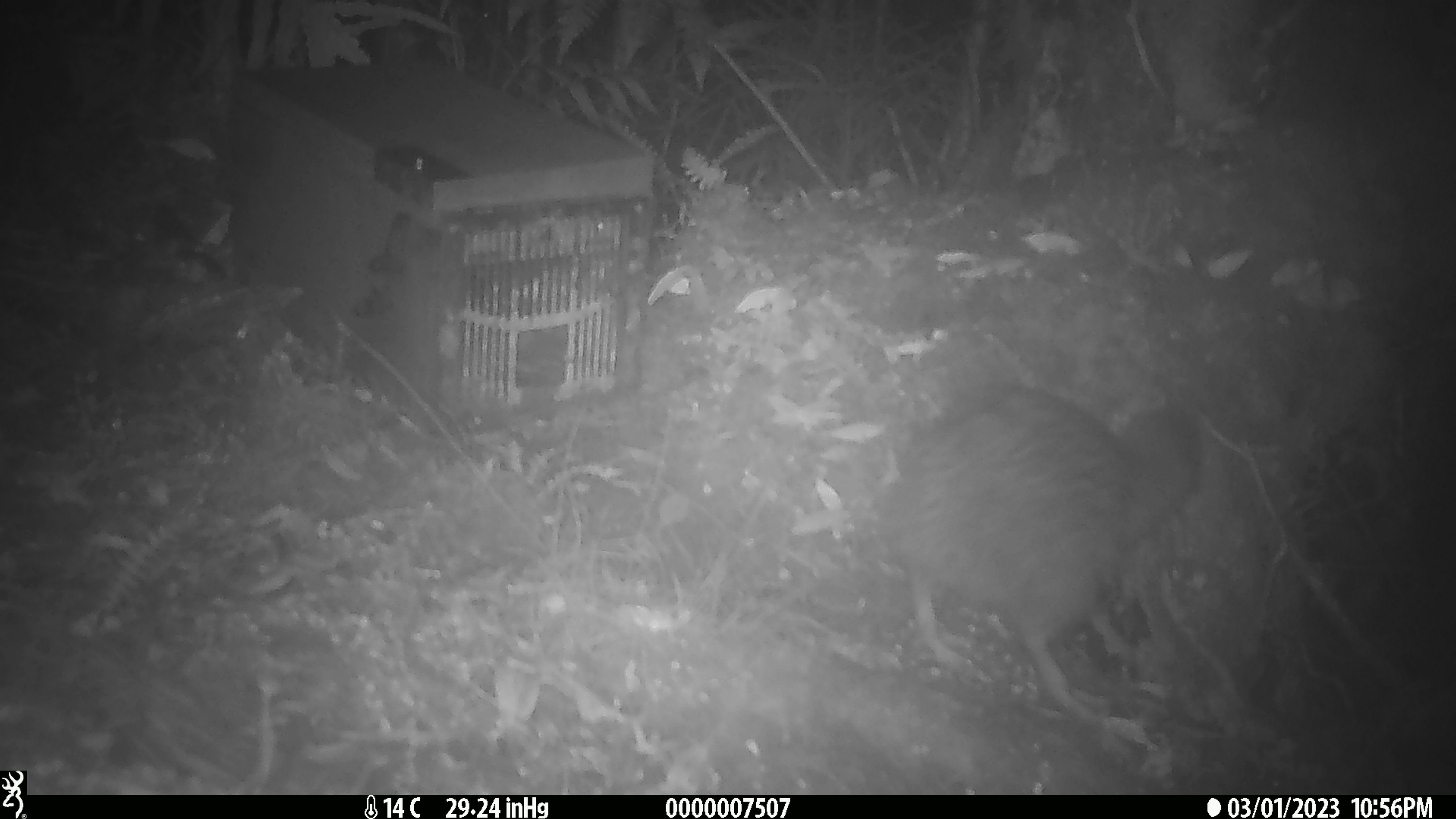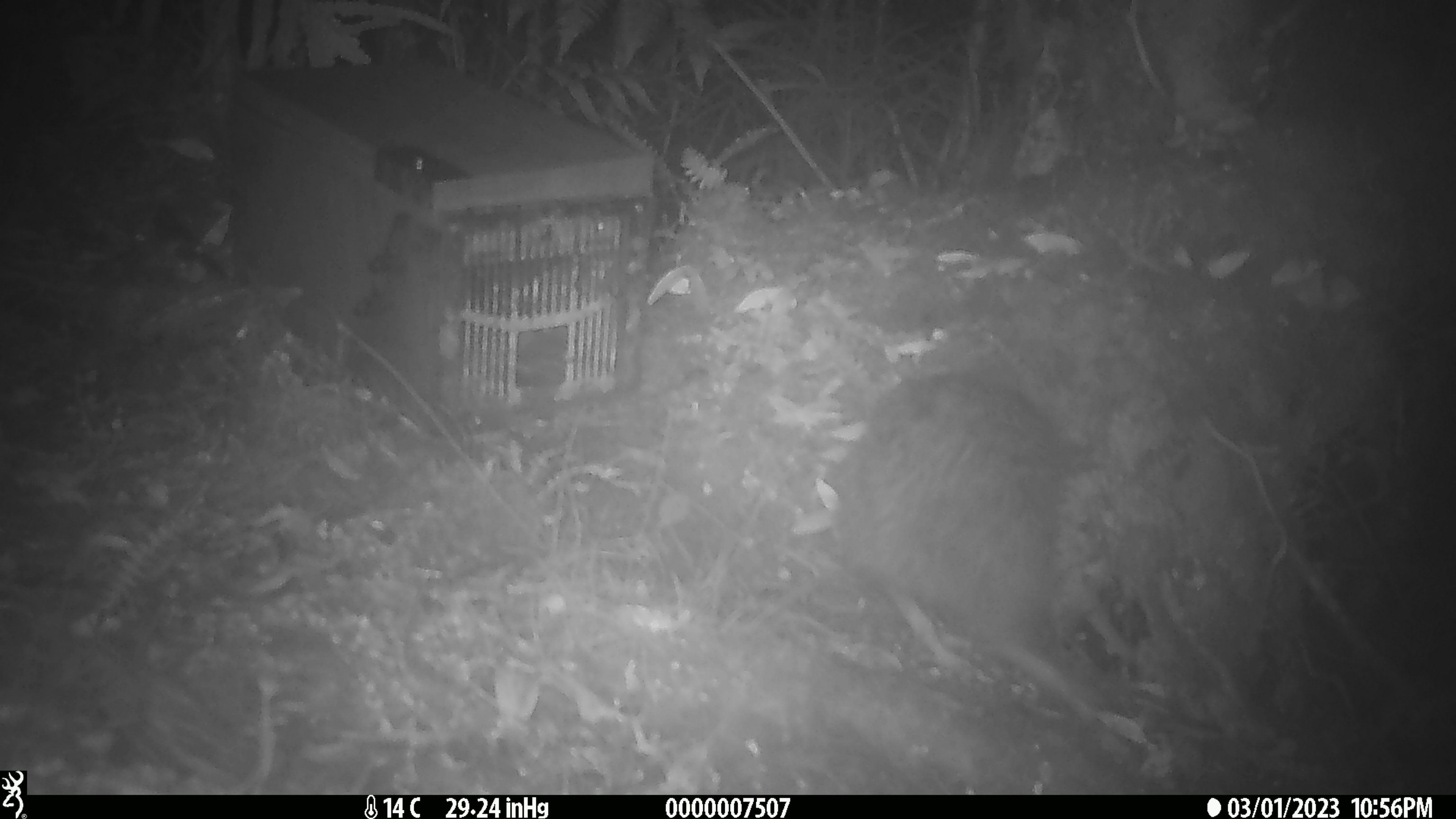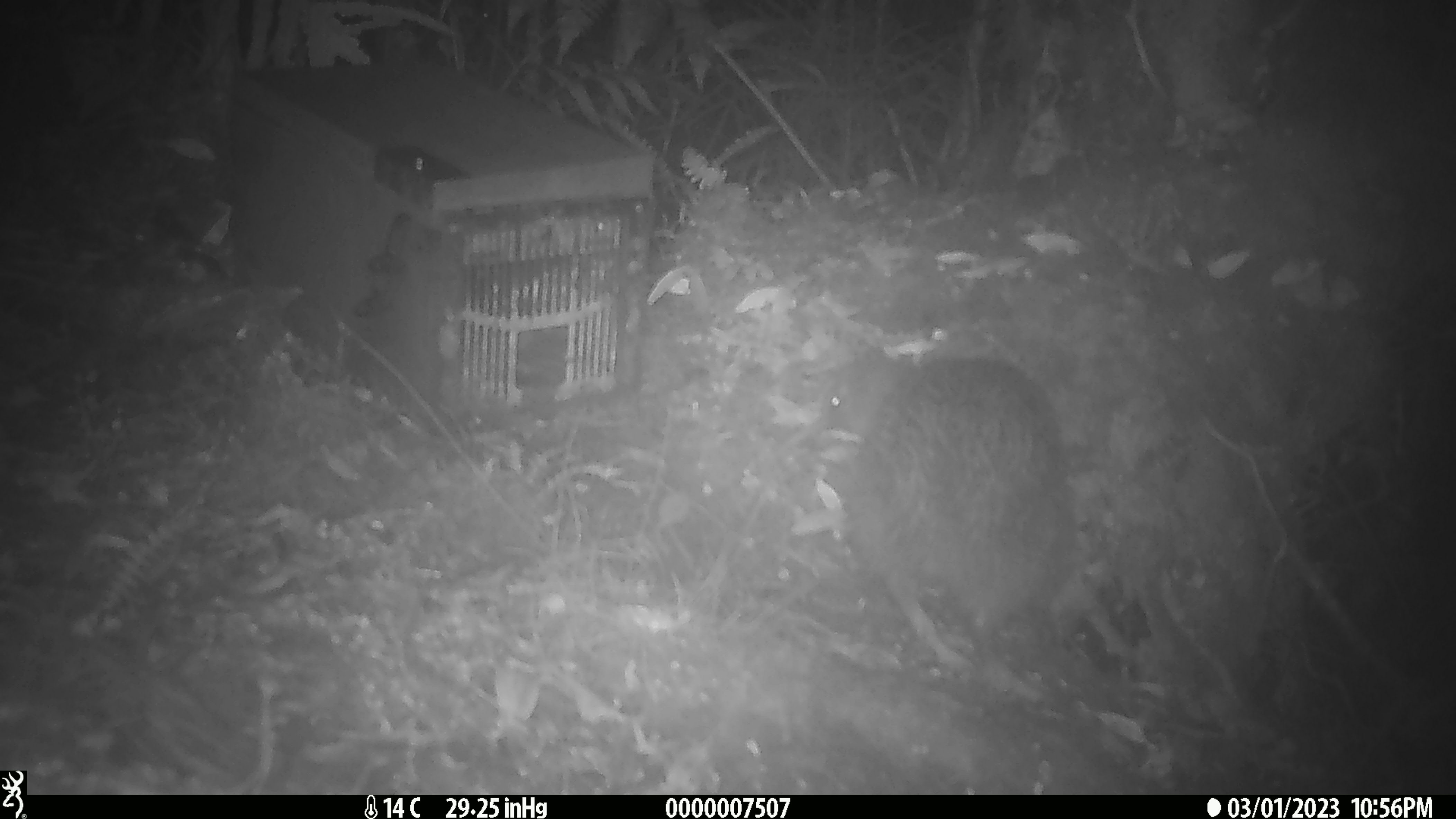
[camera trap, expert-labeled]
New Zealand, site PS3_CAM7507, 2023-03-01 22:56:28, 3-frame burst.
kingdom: Animalia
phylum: Chordata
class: Aves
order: Apterygiformes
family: Apterygidae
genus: Apteryx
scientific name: Apteryx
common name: kiwi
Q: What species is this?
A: Kiwi (Apteryx).